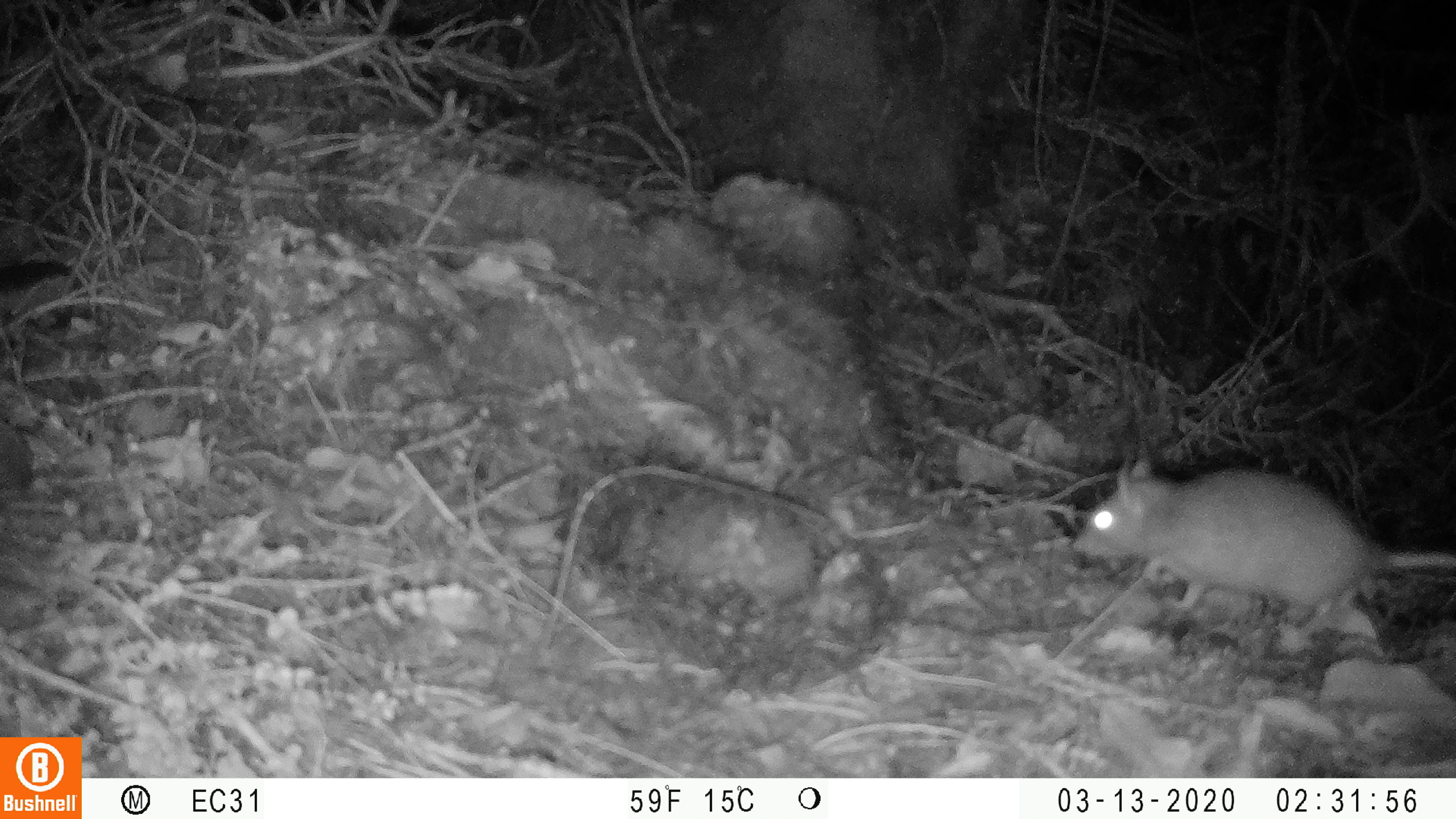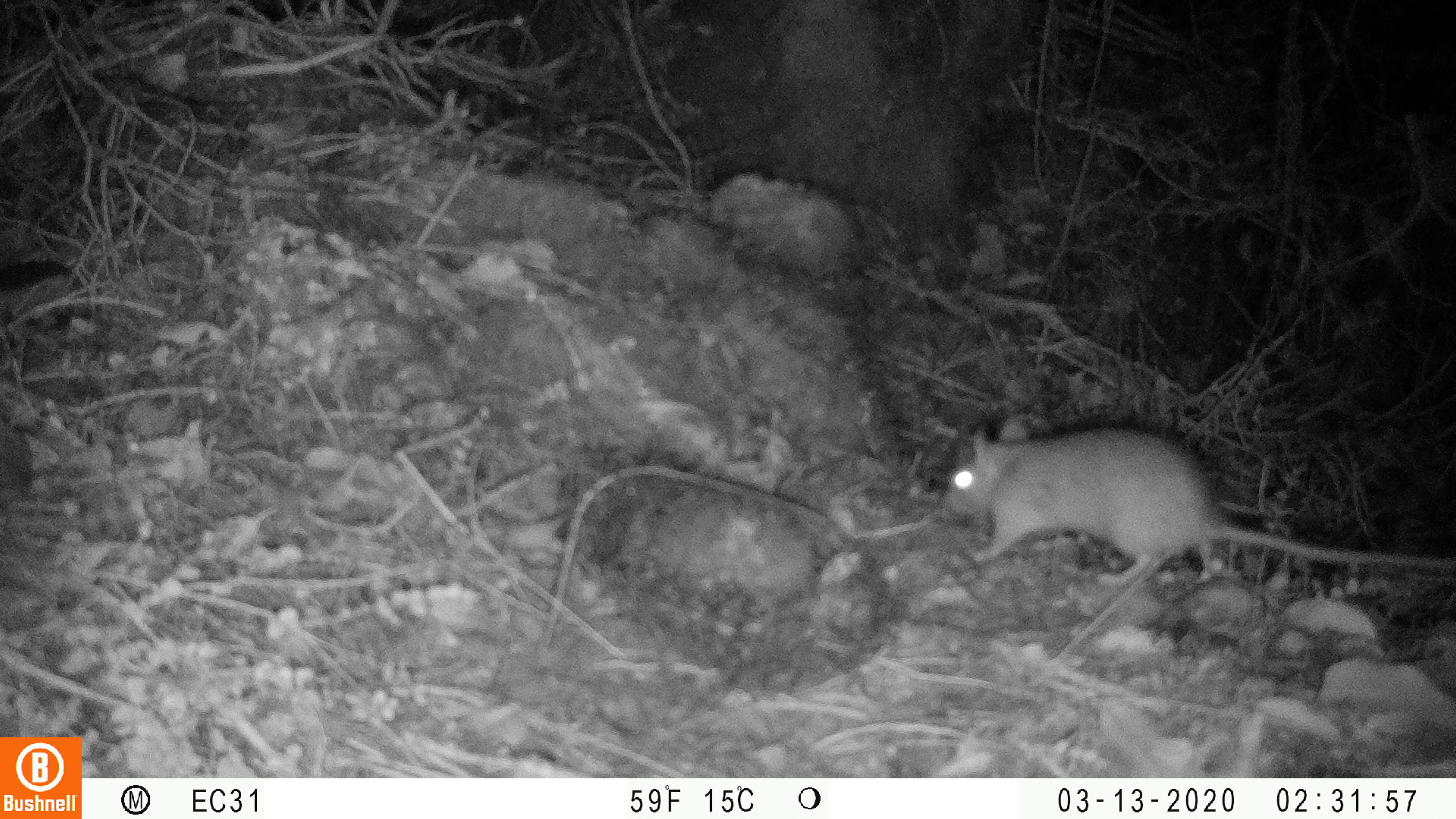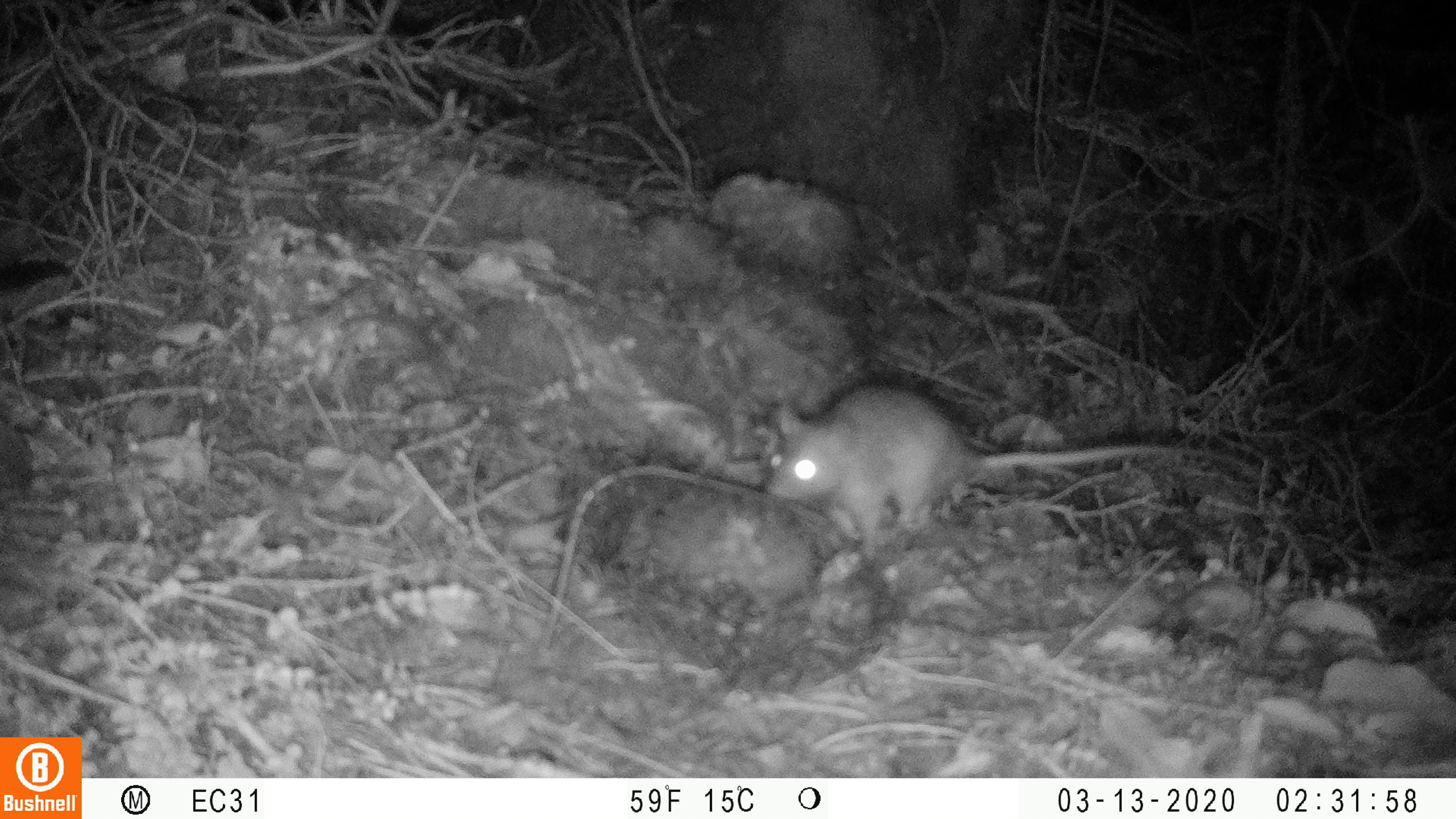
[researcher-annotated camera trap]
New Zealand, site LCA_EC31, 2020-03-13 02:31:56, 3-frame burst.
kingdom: Animalia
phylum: Chordata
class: Mammalia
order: Rodentia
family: Muridae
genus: Rattus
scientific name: Rattus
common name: rat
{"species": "rat (Rattus)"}